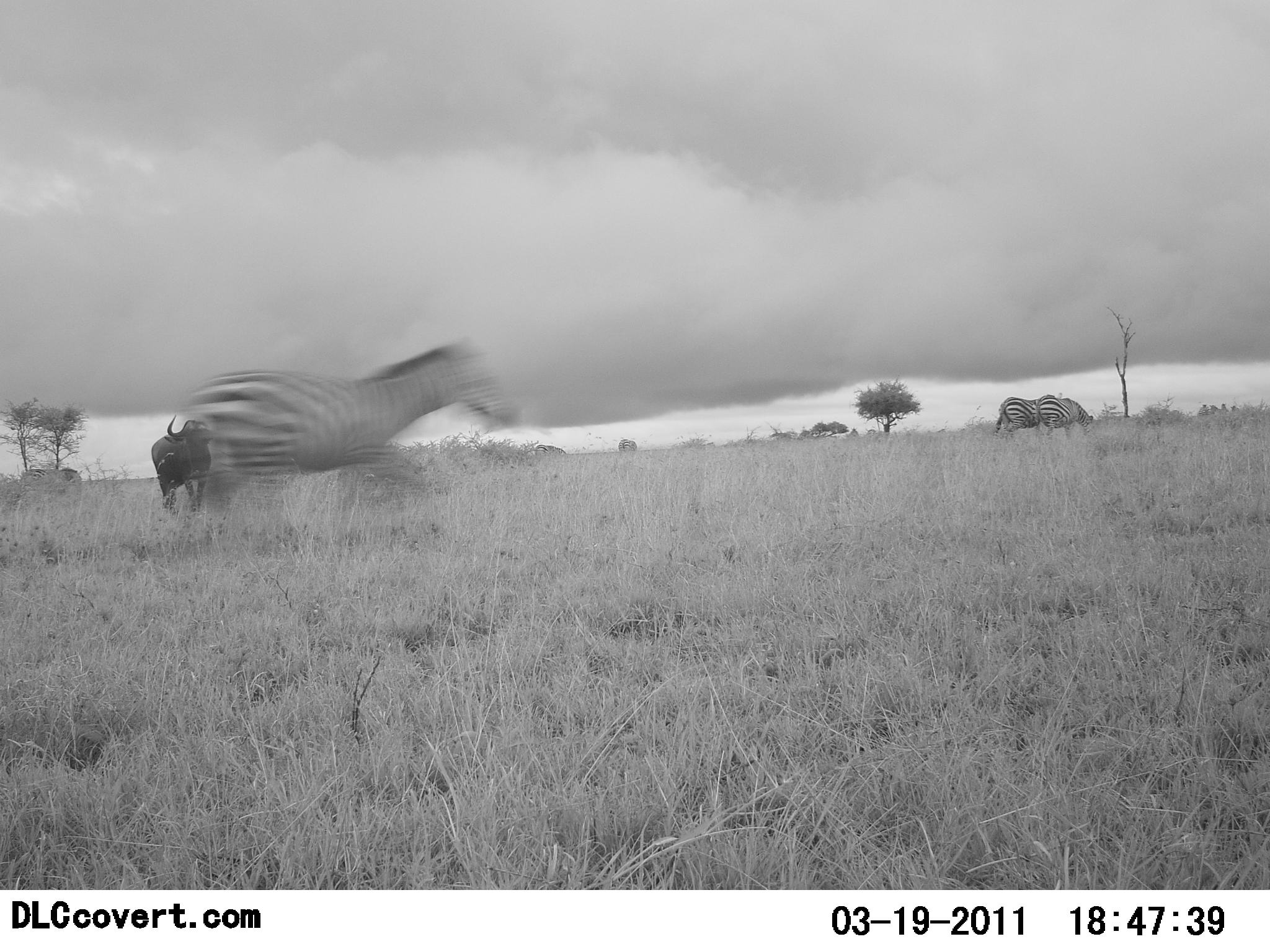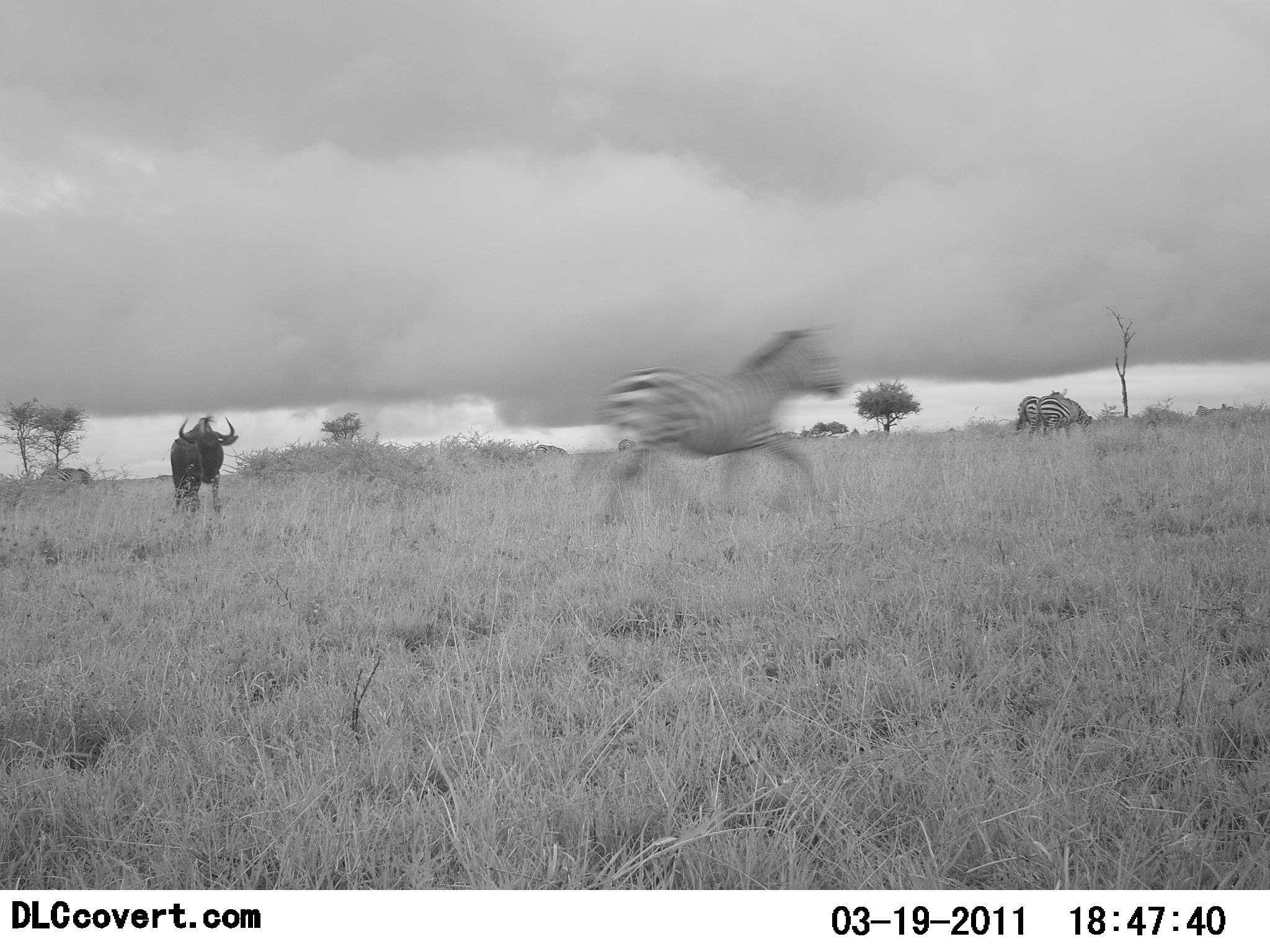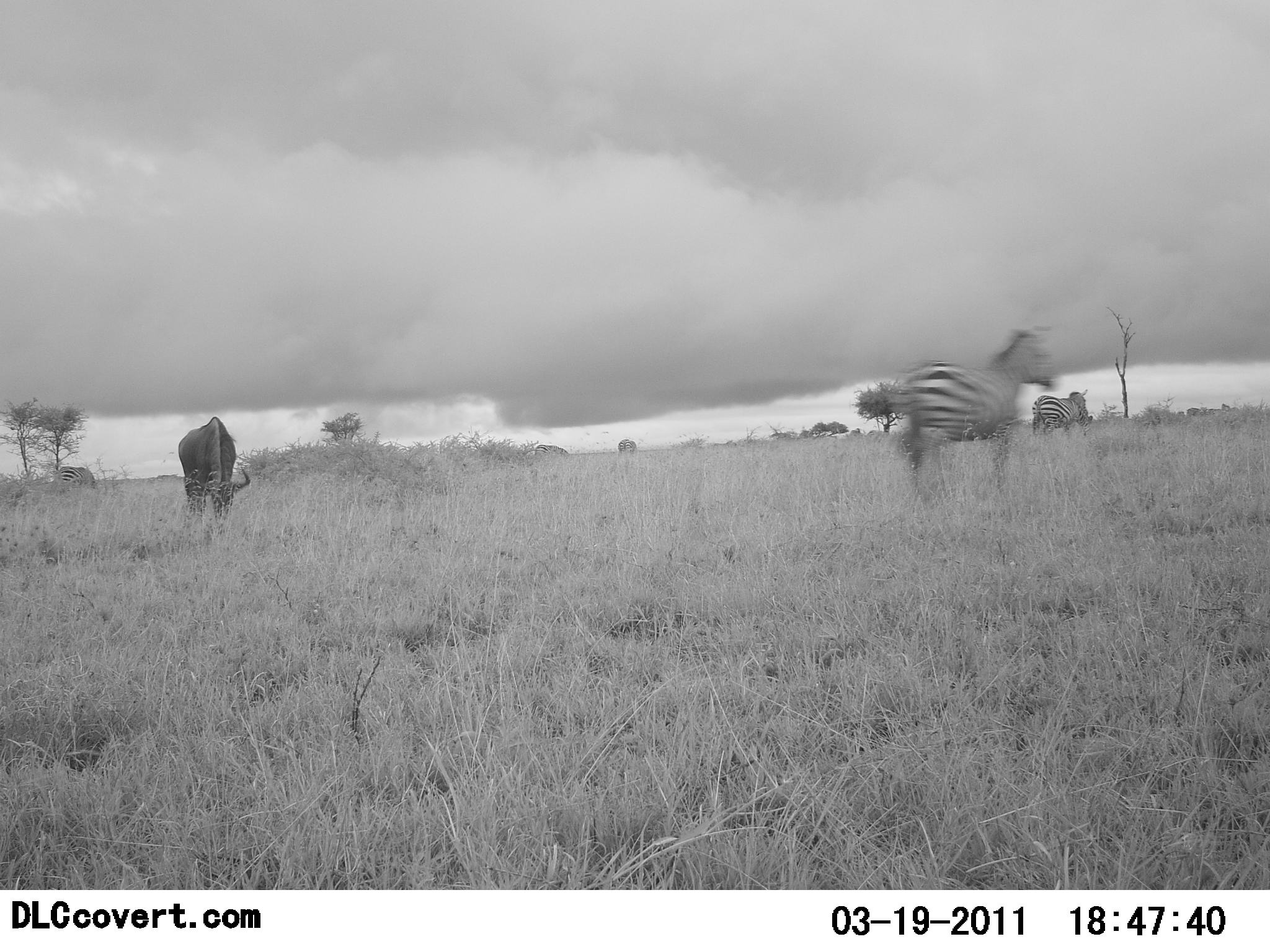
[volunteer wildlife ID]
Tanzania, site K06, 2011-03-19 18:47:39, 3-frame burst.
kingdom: Animalia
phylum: Chordata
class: Mammalia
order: Artiodactyla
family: Bovidae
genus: Connochaetes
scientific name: Connochaetes taurinus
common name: blue wildebeest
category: wildebeest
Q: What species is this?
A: Wildebeest (blue wildebeest) (Connochaetes taurinus).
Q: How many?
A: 1.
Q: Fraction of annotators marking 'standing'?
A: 62%.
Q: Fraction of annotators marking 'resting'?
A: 0%.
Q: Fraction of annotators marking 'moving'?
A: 38%.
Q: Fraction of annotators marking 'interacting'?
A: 0%.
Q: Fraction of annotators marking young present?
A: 0%.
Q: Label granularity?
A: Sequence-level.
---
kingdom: Animalia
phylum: Chordata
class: Mammalia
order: Perissodactyla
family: Equidae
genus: Equus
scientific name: Equus quagga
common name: plains zebra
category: zebra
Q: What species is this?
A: Zebra (plains zebra) (Equus quagga).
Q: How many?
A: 3.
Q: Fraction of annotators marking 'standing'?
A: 33%.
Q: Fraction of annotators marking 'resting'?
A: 0%.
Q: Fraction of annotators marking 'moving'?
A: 100%.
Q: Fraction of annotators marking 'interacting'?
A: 0%.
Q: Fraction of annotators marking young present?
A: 0%.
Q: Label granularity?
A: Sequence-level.